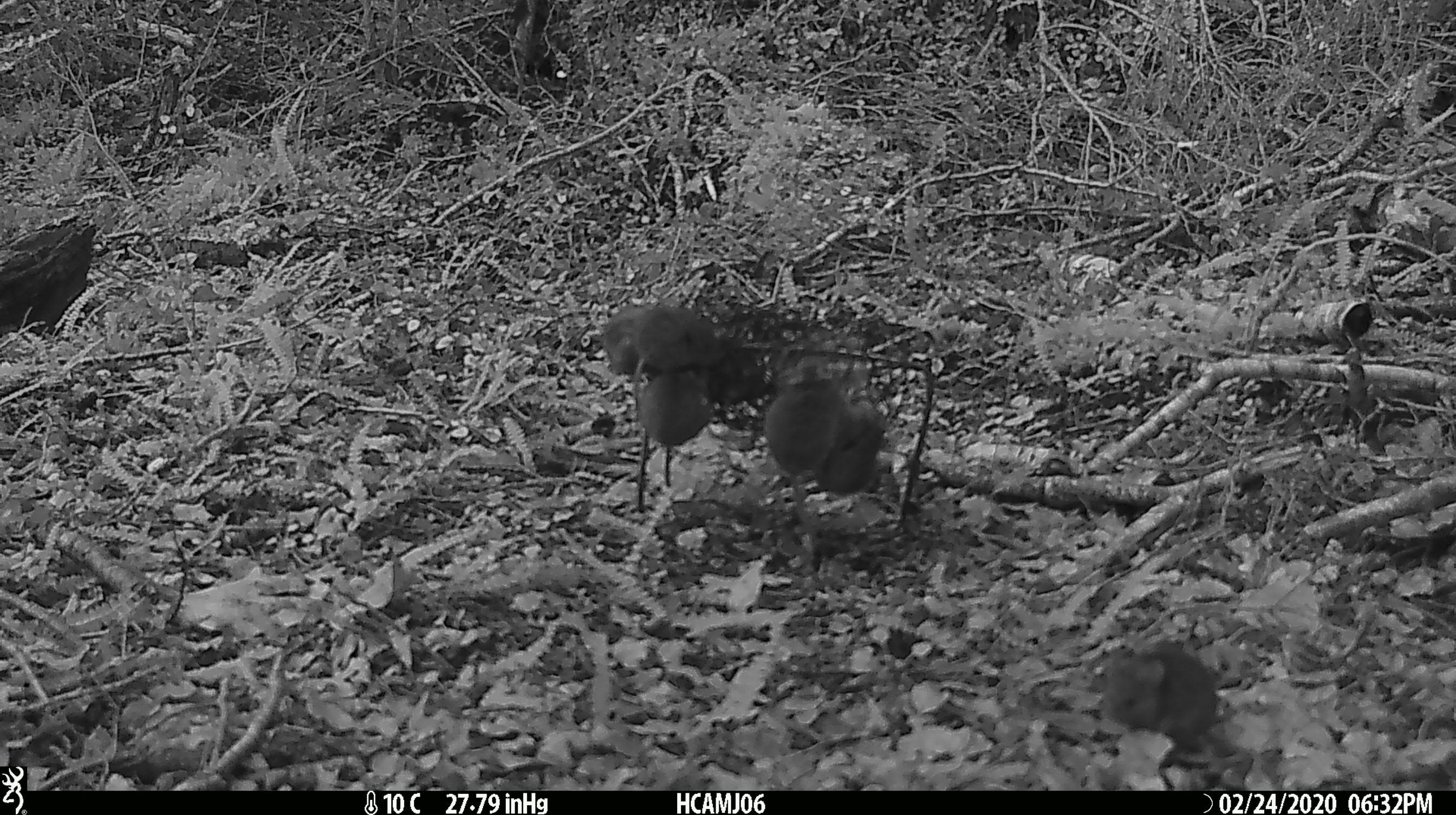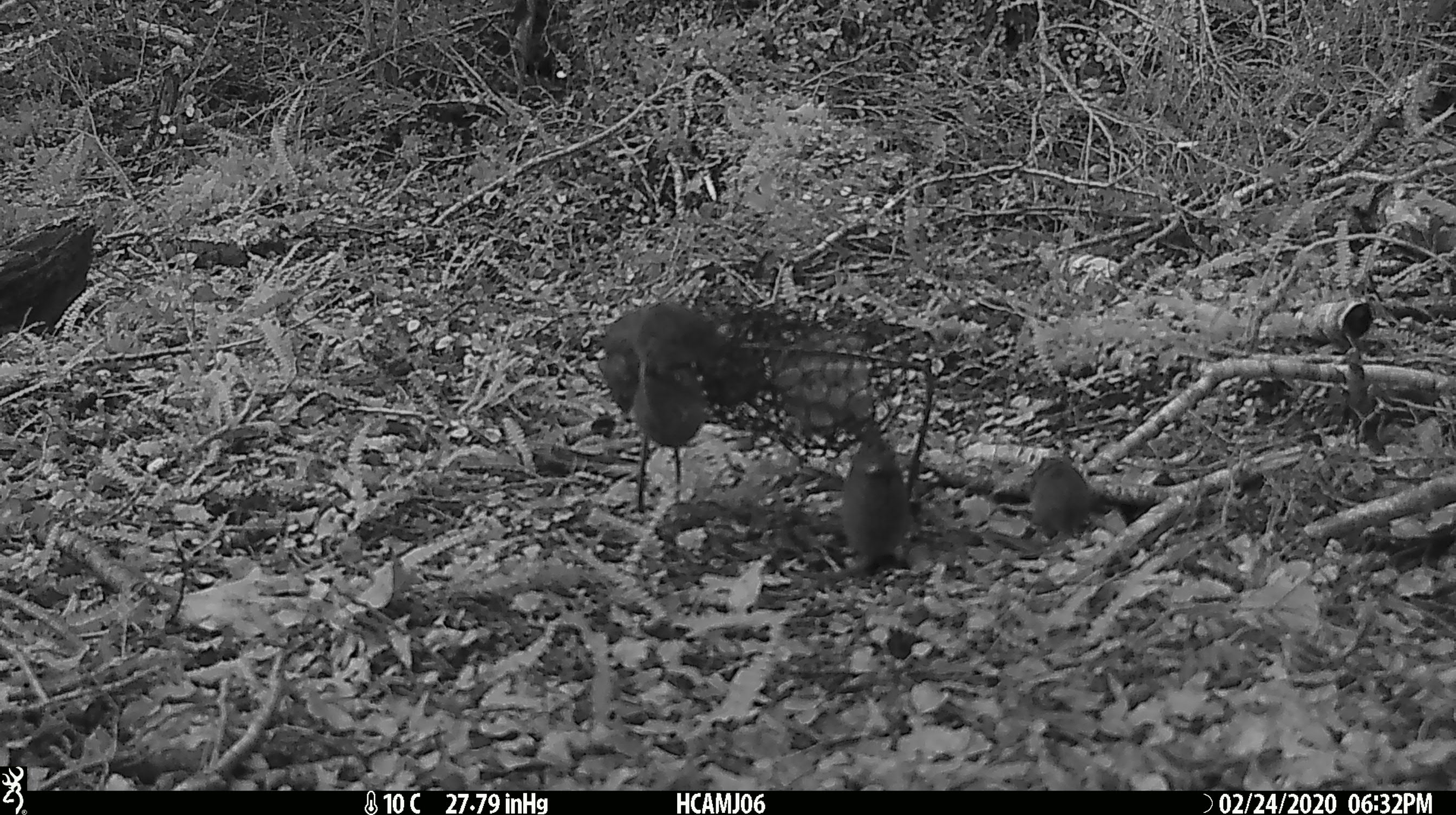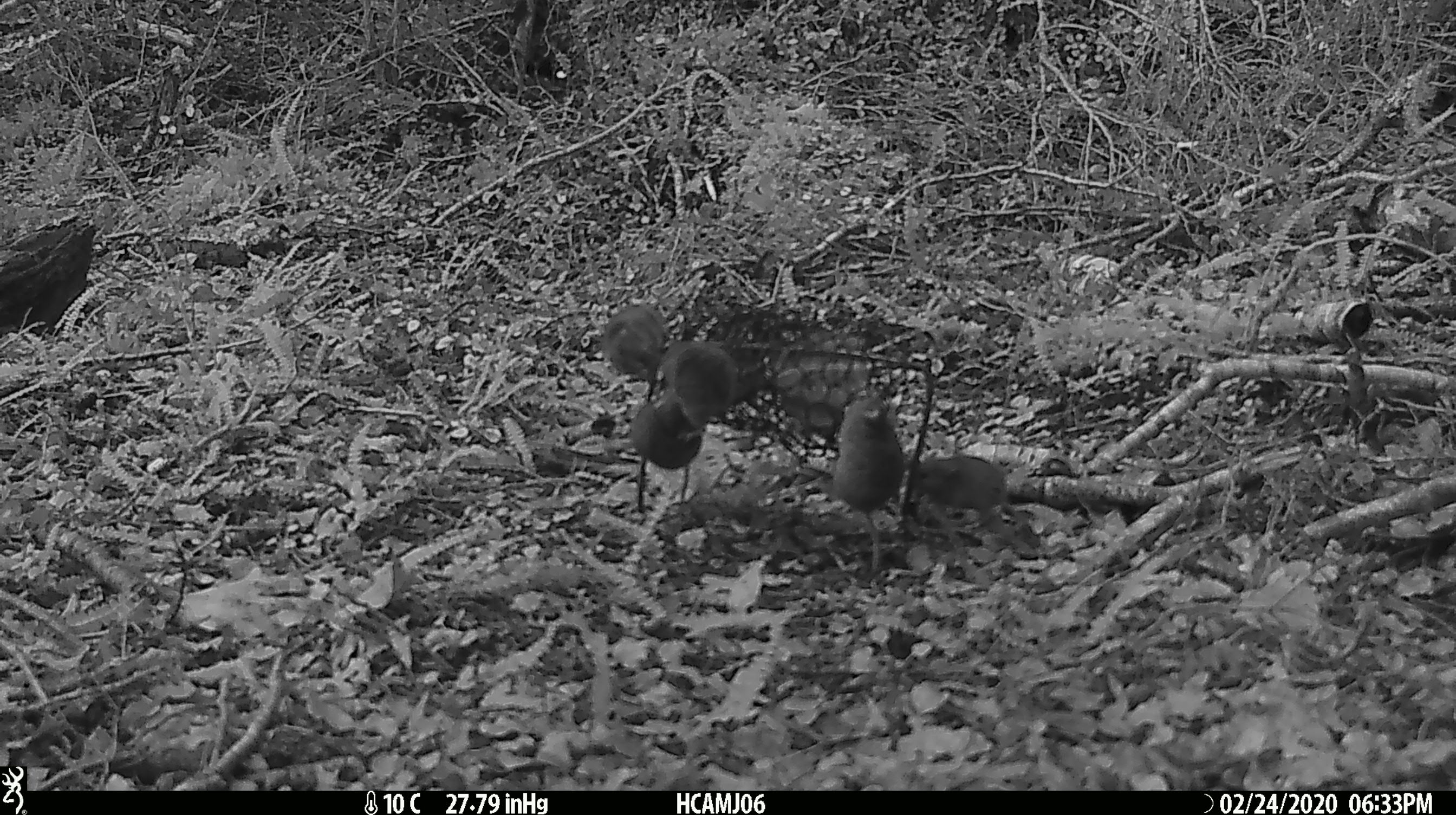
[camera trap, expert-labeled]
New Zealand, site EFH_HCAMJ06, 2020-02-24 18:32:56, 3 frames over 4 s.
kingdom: Animalia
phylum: Chordata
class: Mammalia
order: Rodentia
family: Muridae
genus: Mus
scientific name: Mus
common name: mouse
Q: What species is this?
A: Mouse (Mus).